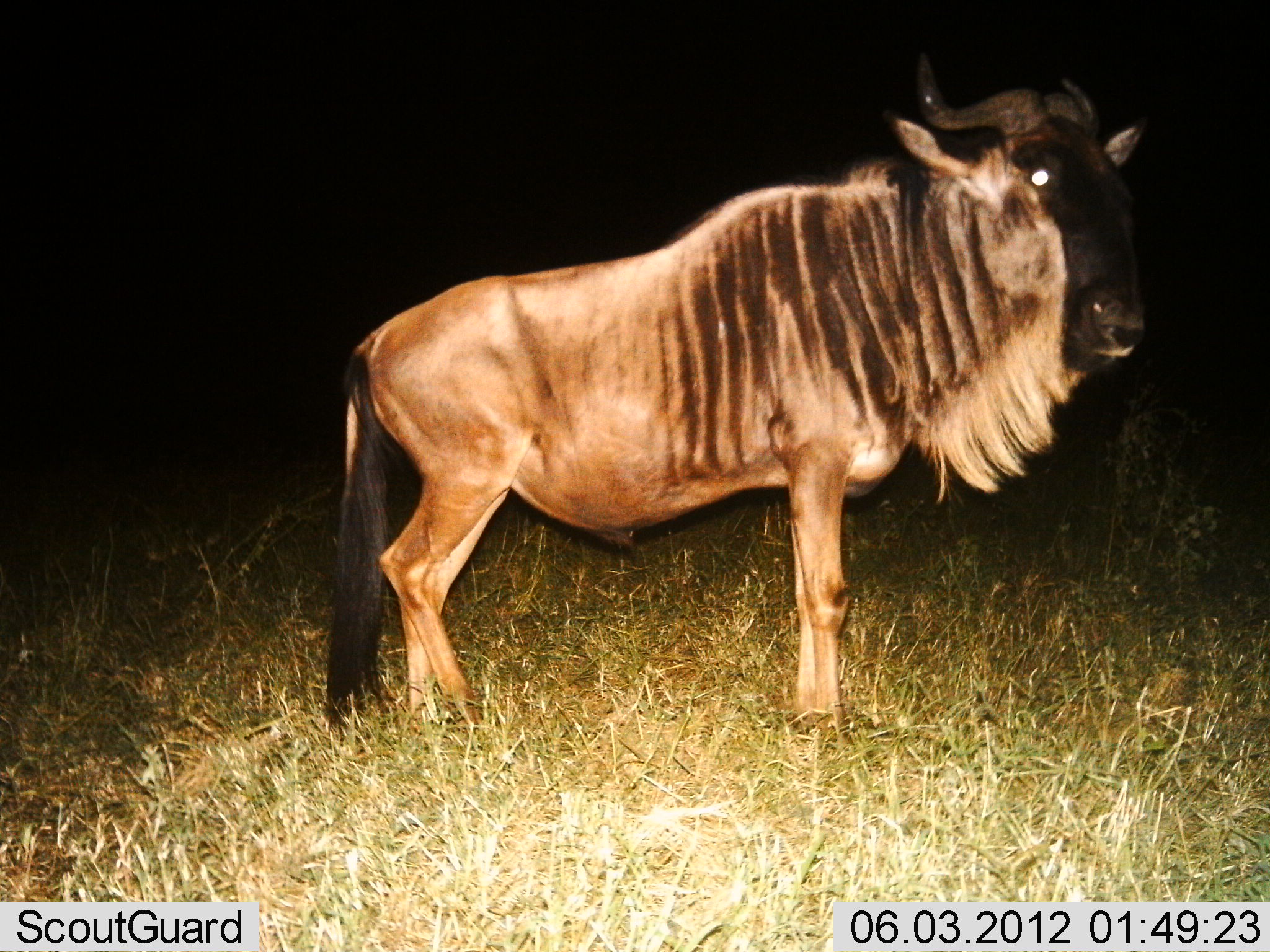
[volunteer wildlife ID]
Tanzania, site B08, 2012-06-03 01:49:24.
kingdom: Animalia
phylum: Chordata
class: Mammalia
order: Artiodactyla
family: Bovidae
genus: Connochaetes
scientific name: Connochaetes taurinus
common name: blue wildebeest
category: wildebeest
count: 1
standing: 100%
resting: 0%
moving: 0%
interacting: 0%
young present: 0%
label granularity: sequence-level